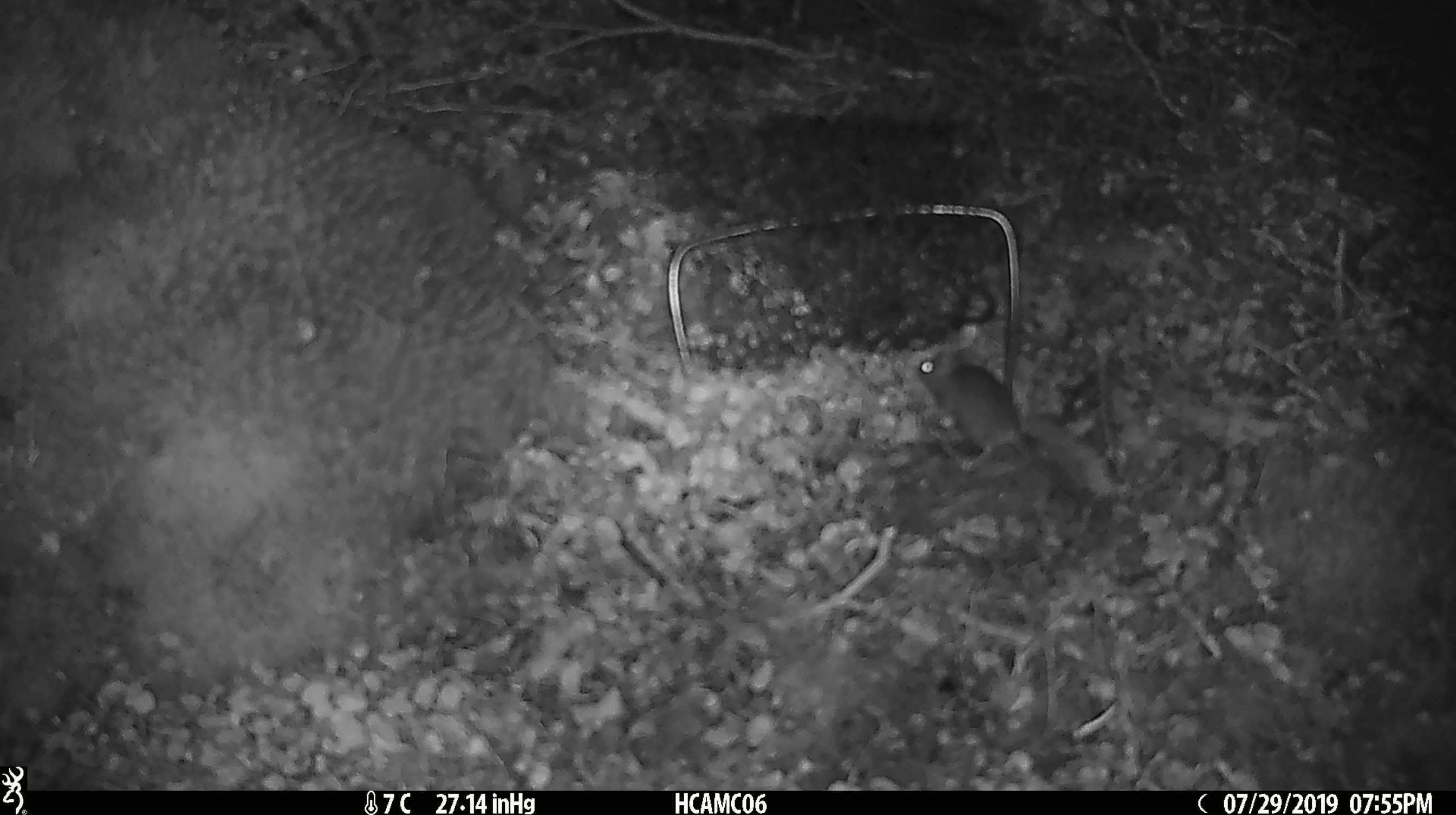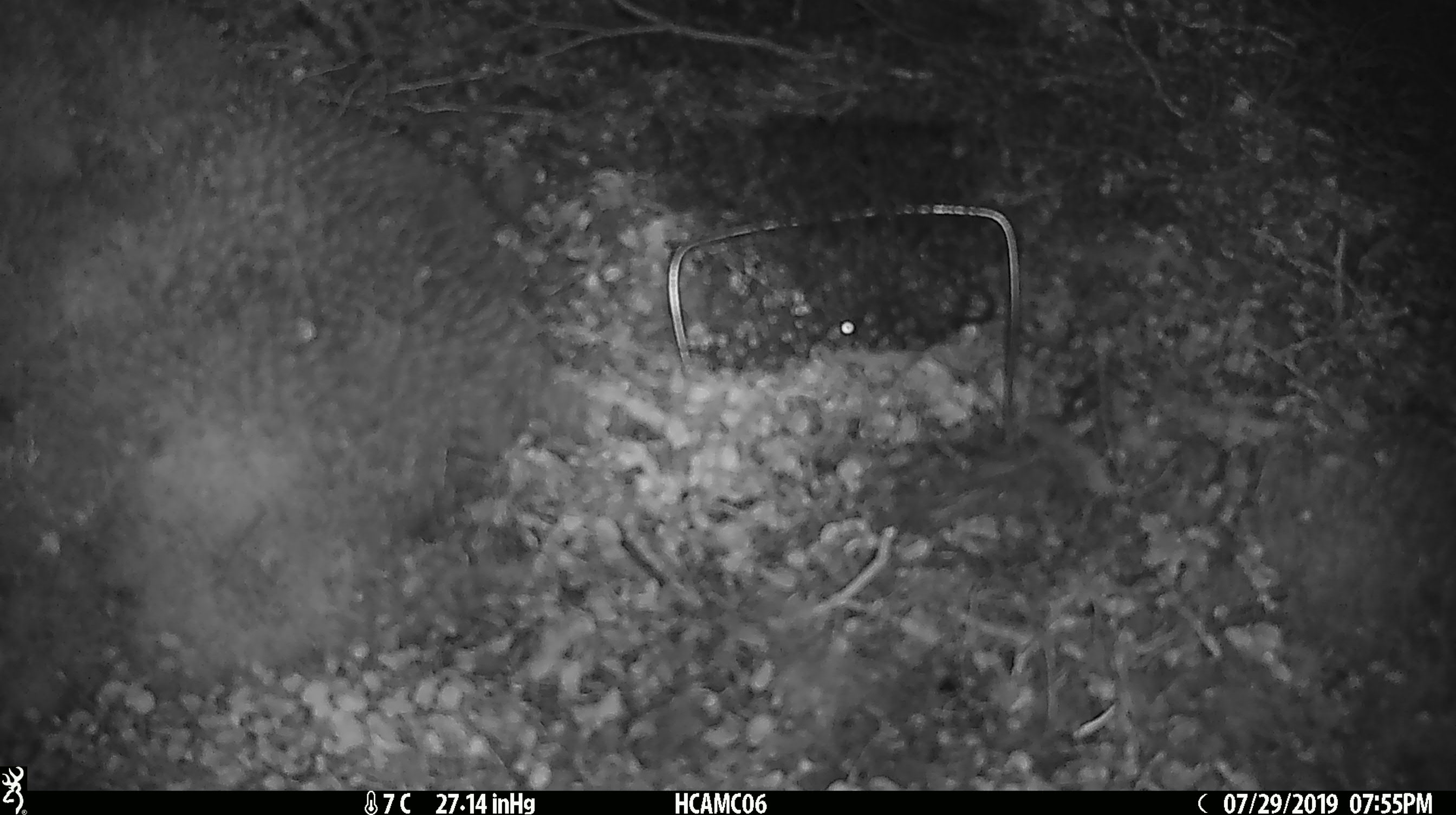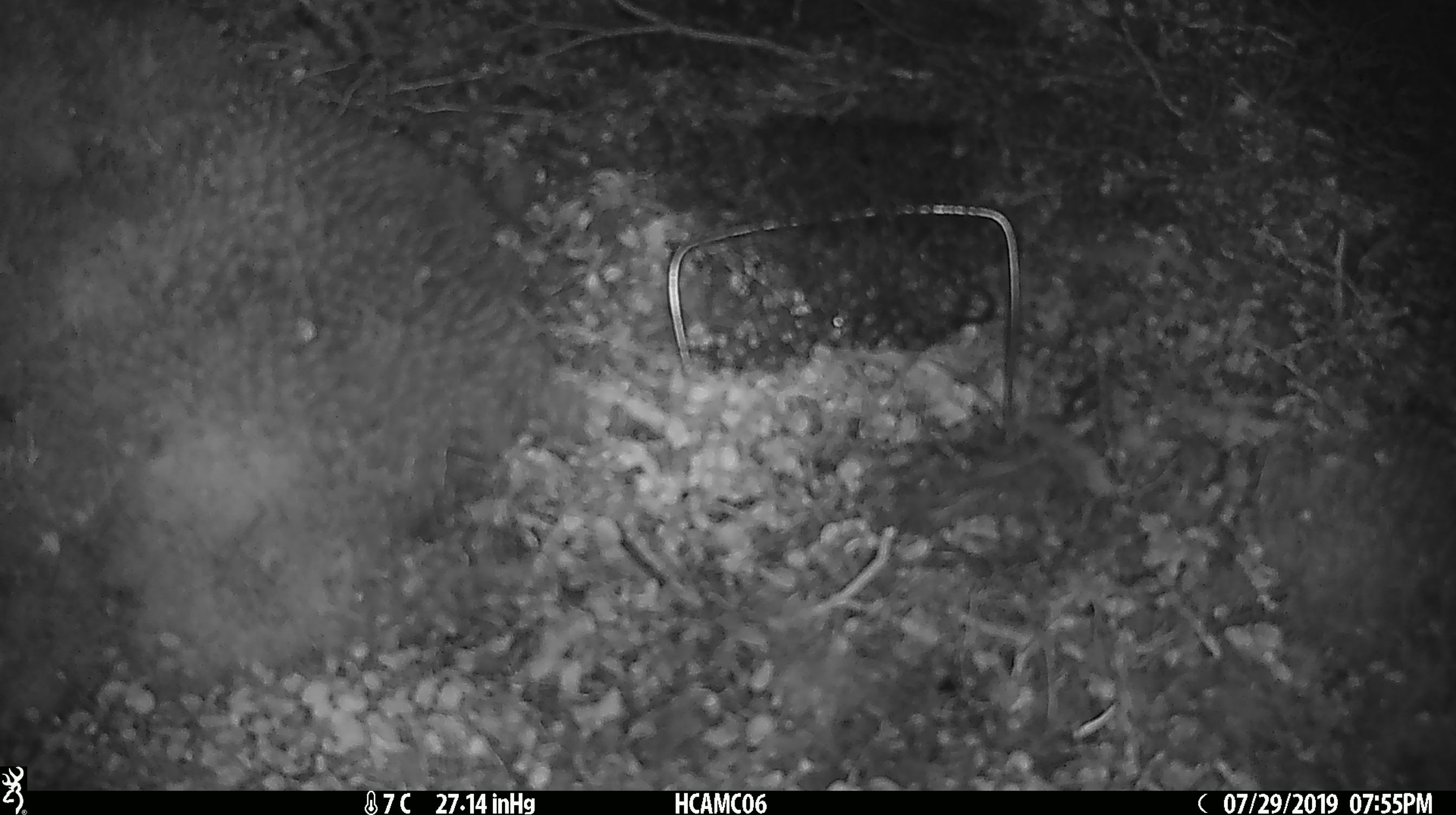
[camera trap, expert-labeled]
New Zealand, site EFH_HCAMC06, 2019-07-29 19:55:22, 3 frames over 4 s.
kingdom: Animalia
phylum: Chordata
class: Mammalia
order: Rodentia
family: Muridae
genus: Mus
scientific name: Mus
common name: mouse